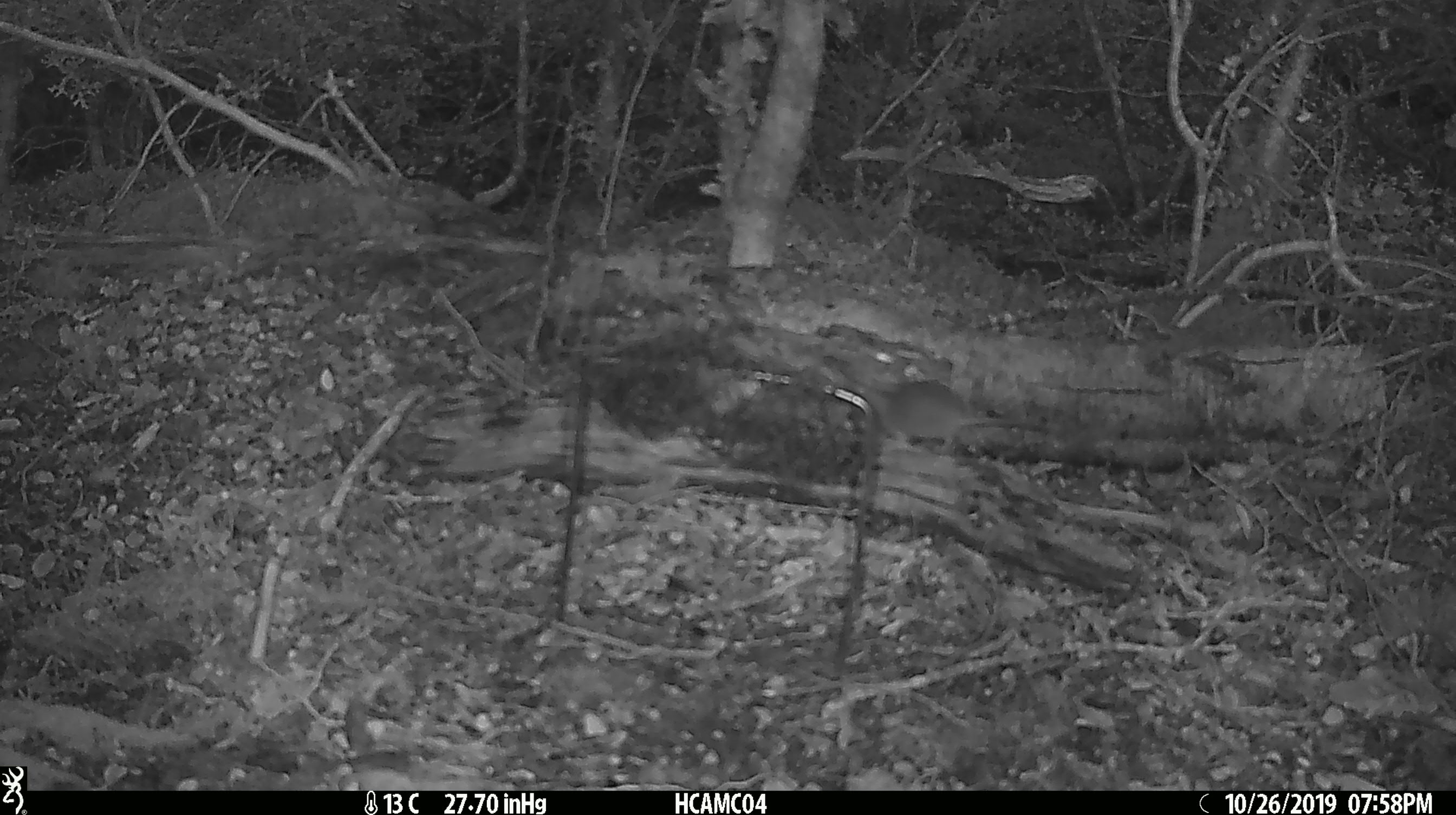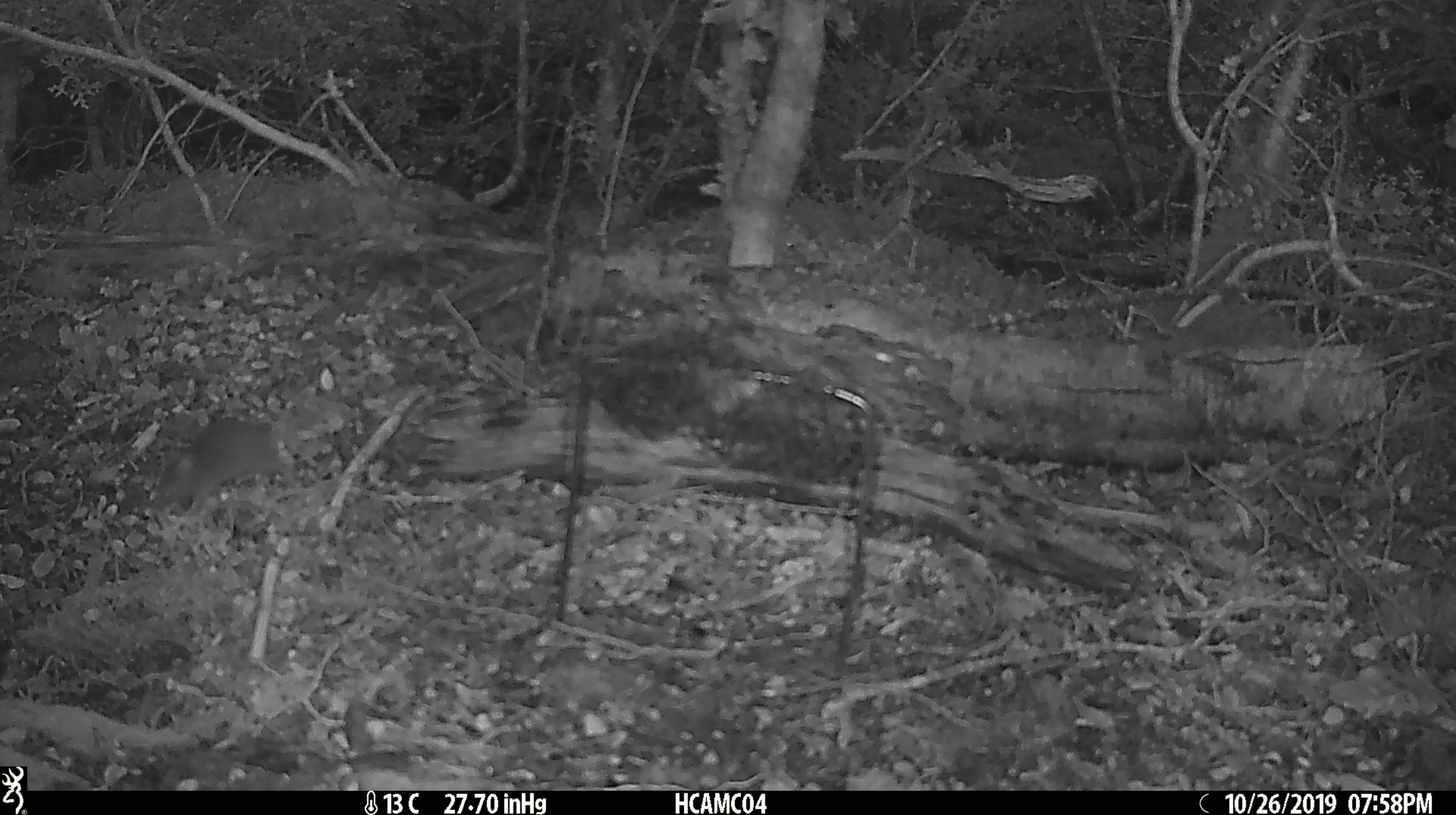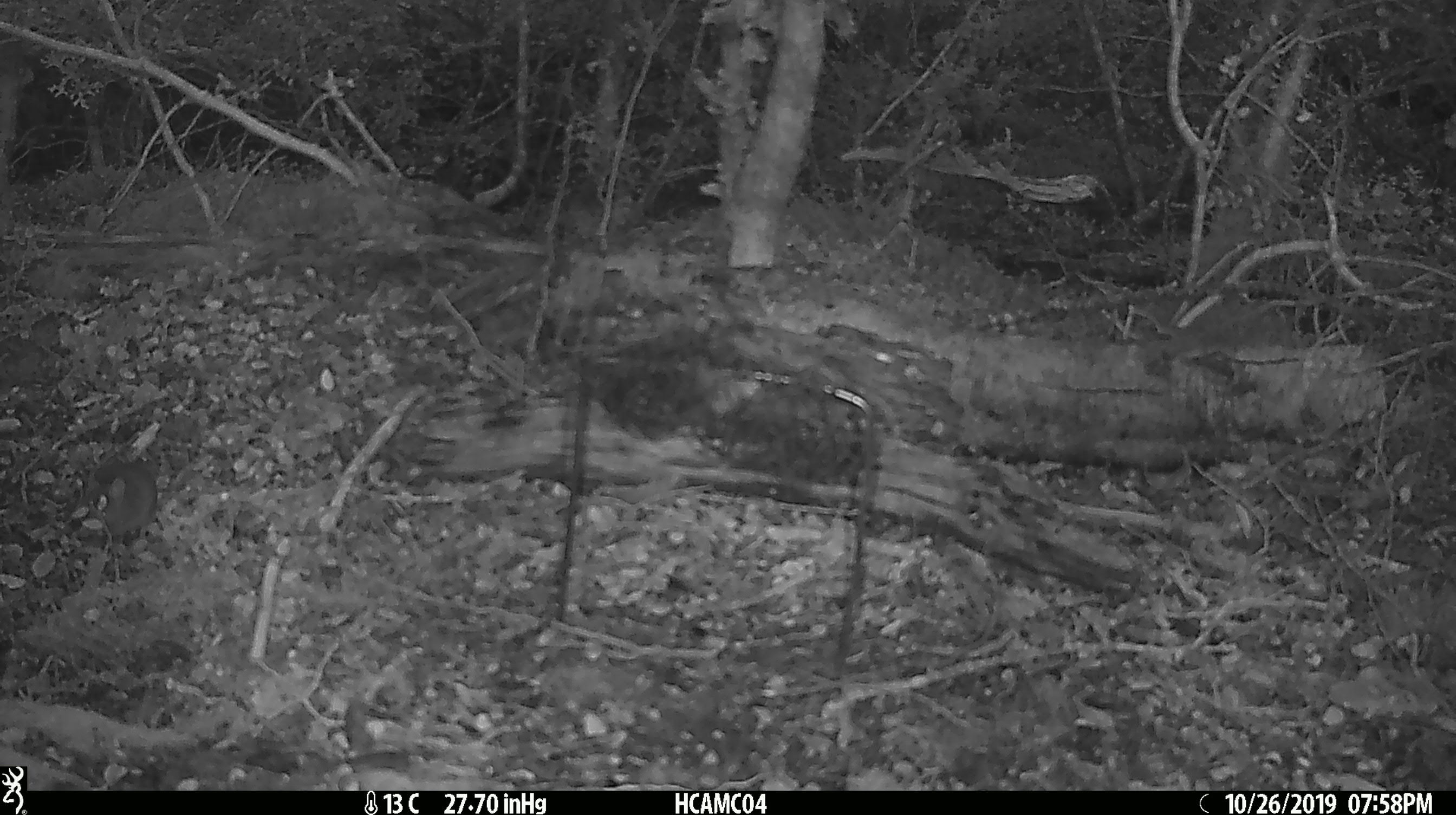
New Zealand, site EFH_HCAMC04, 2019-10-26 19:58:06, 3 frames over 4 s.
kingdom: Animalia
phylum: Chordata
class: Mammalia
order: Rodentia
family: Muridae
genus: Mus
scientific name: Mus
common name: mouse